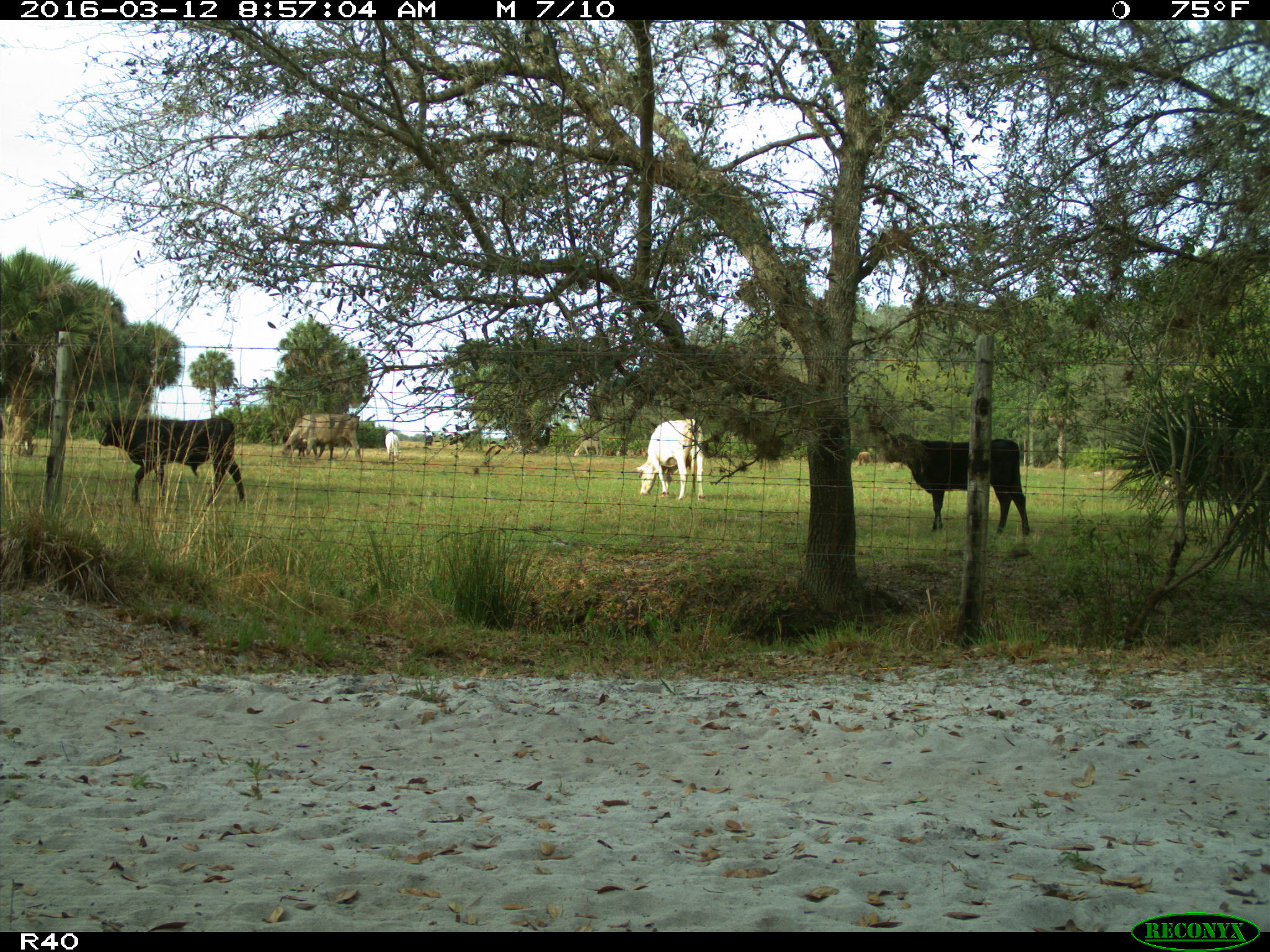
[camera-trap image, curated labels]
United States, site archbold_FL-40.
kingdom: Animalia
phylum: Chordata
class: Mammalia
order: Artiodactyla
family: Bovidae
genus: Bos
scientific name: Bos taurus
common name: domestic cow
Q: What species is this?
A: Bos taurus (domestic cow).